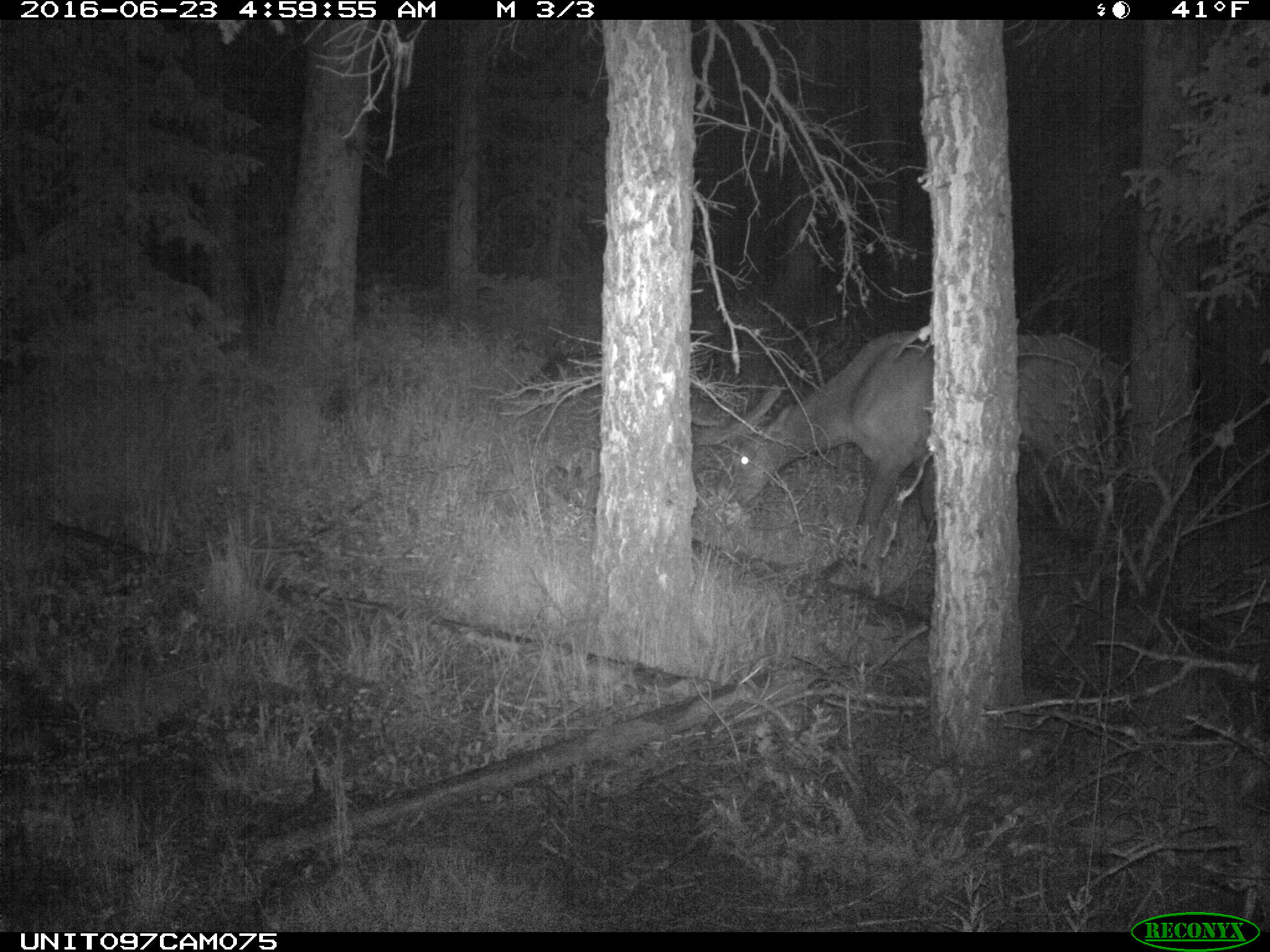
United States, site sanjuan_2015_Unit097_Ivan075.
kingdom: Animalia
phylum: Chordata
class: Mammalia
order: Artiodactyla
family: Cervidae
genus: Cervus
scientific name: Cervus elaphus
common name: red deer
Cervus elaphus (red deer).